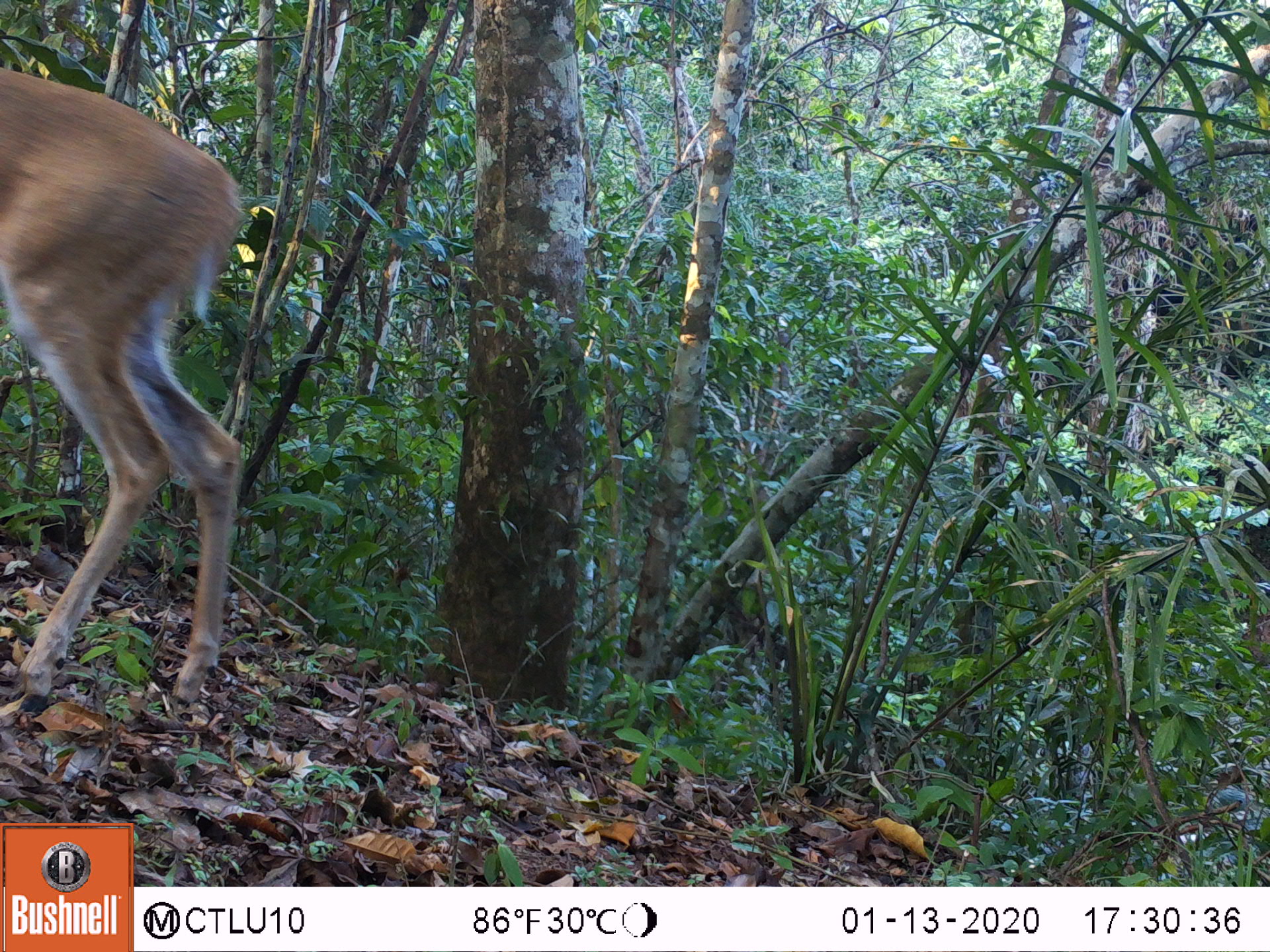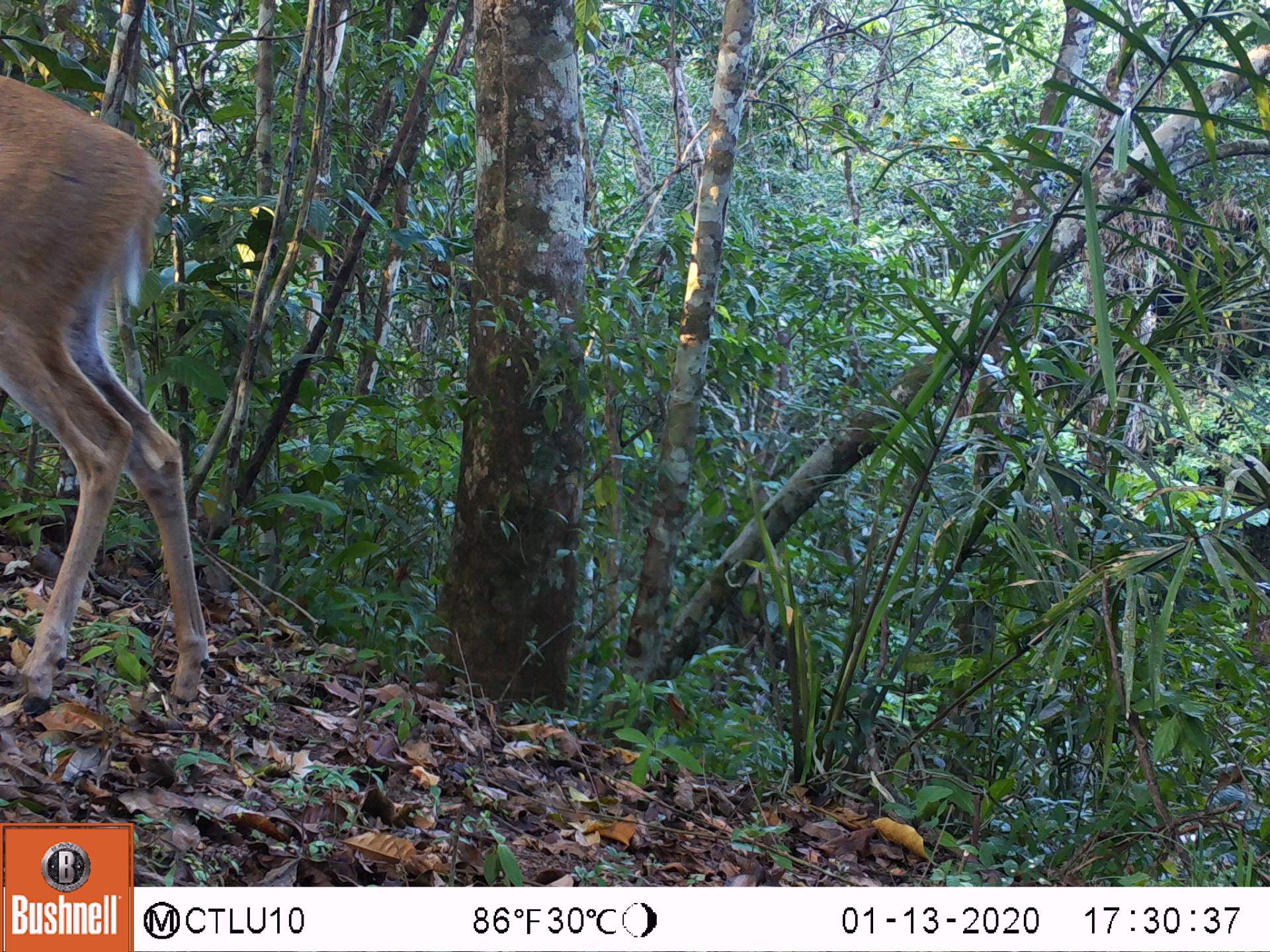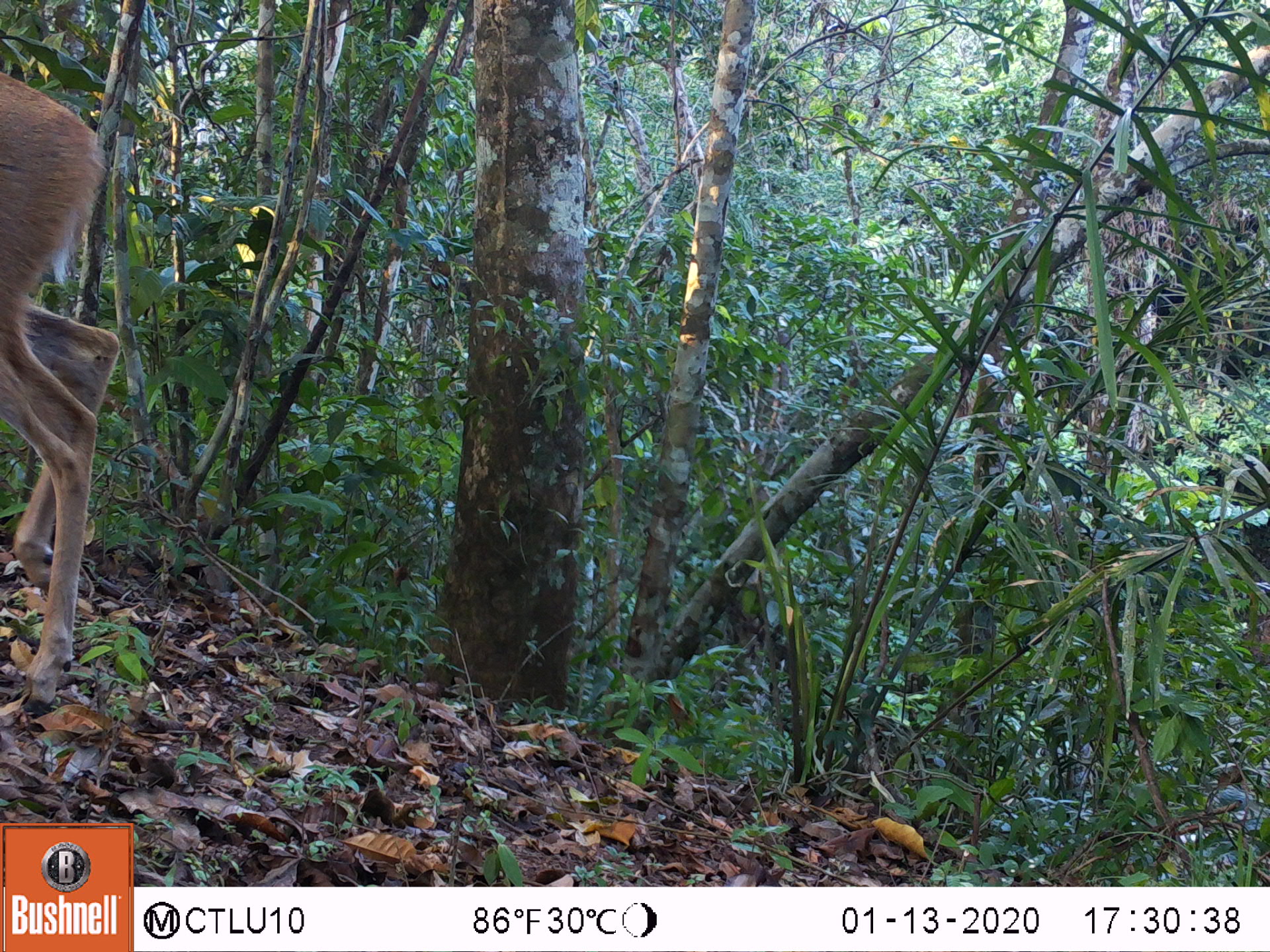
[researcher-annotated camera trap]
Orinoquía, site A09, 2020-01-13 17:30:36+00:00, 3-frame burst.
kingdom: Animalia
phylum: Chordata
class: Mammalia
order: Artiodactyla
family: Cervidae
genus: Odocoileus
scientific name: Odocoileus virginianus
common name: white-tailed deer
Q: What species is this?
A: White-tailed deer (Odocoileus virginianus).